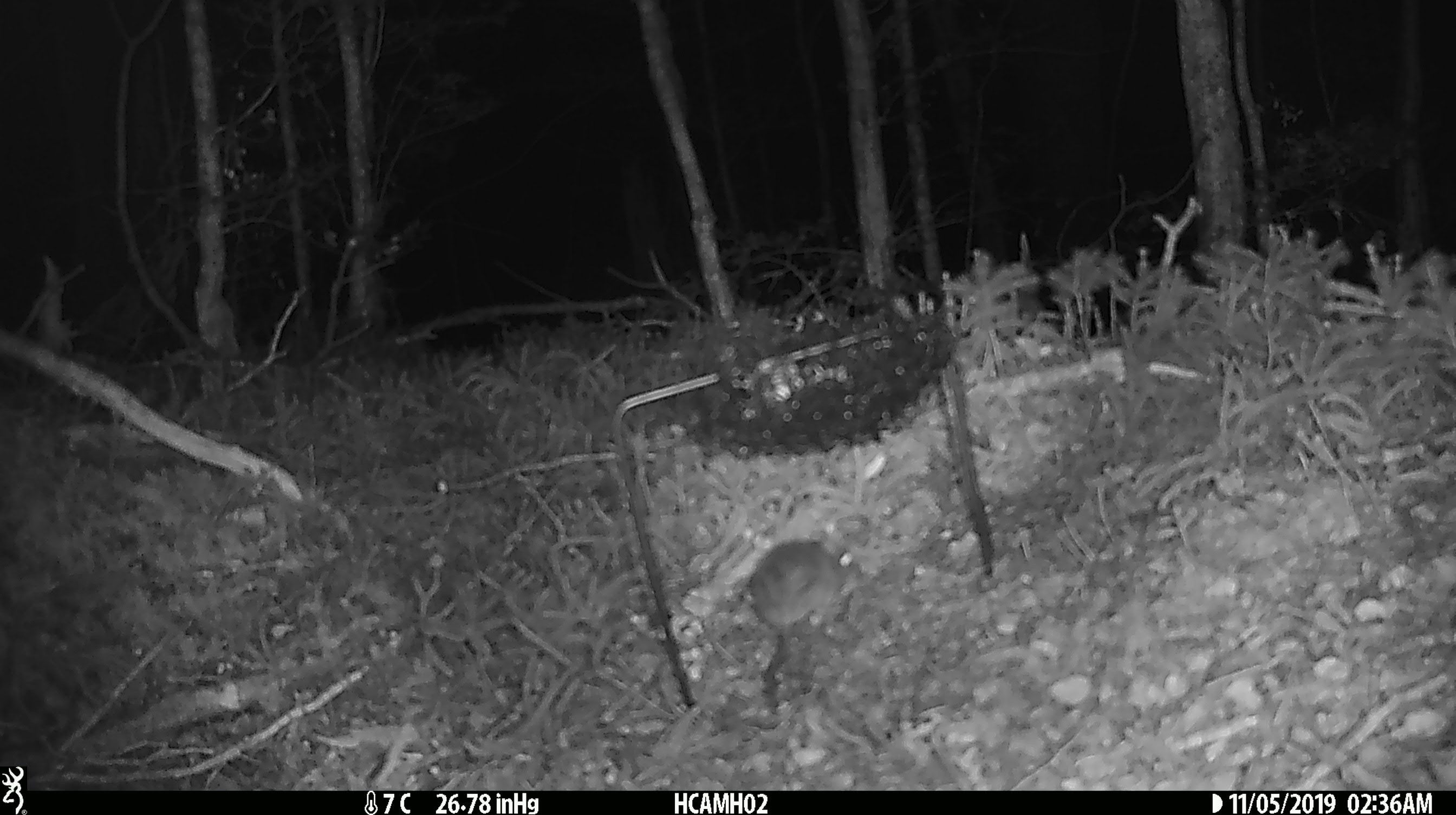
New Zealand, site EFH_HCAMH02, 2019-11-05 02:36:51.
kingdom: Animalia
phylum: Chordata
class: Mammalia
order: Rodentia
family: Muridae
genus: Mus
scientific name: Mus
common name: mouse